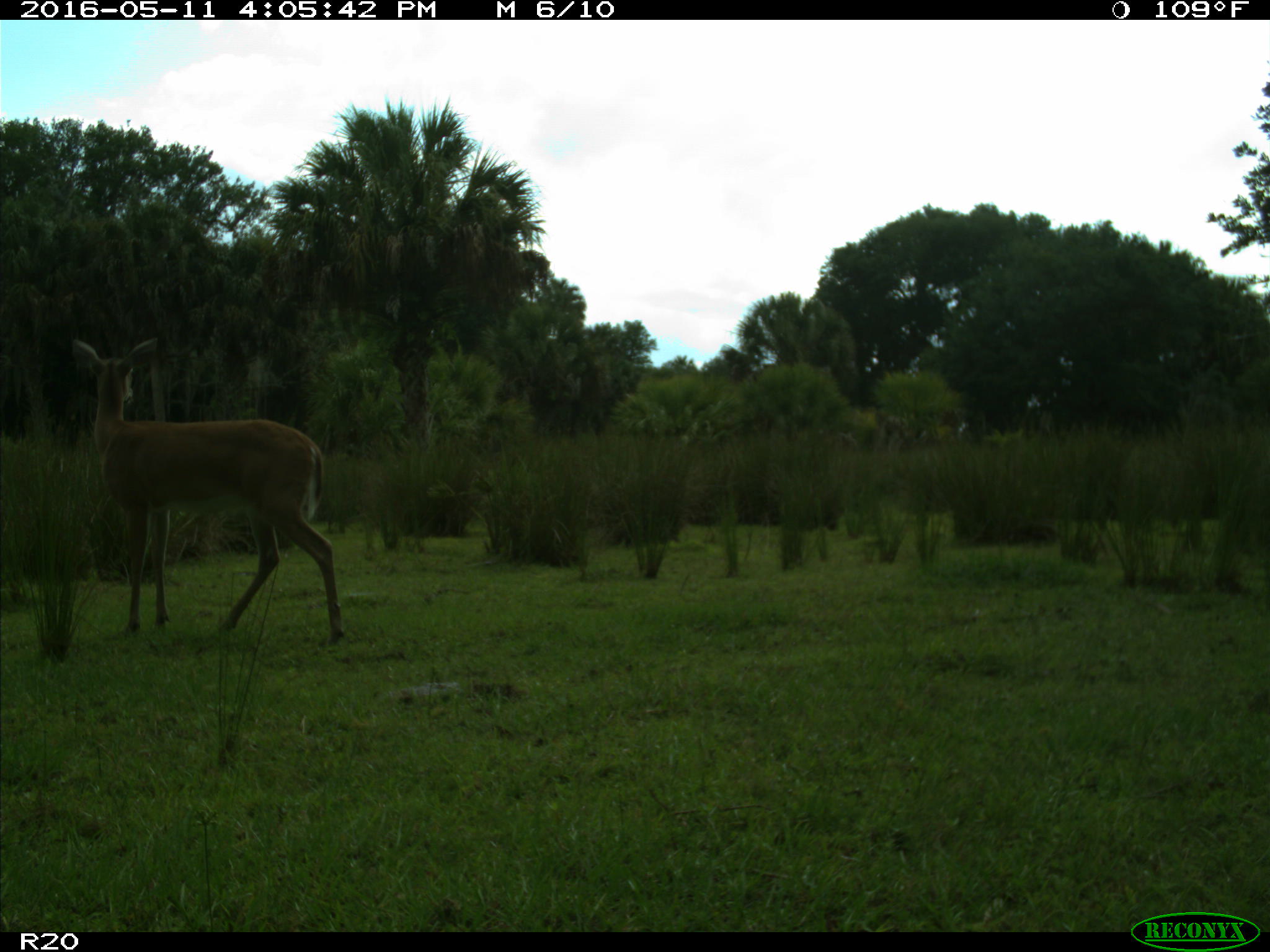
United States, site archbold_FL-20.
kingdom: Animalia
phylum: Chordata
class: Mammalia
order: Artiodactyla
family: Cervidae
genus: Odocoileus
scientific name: Odocoileus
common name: deer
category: unidentified deer